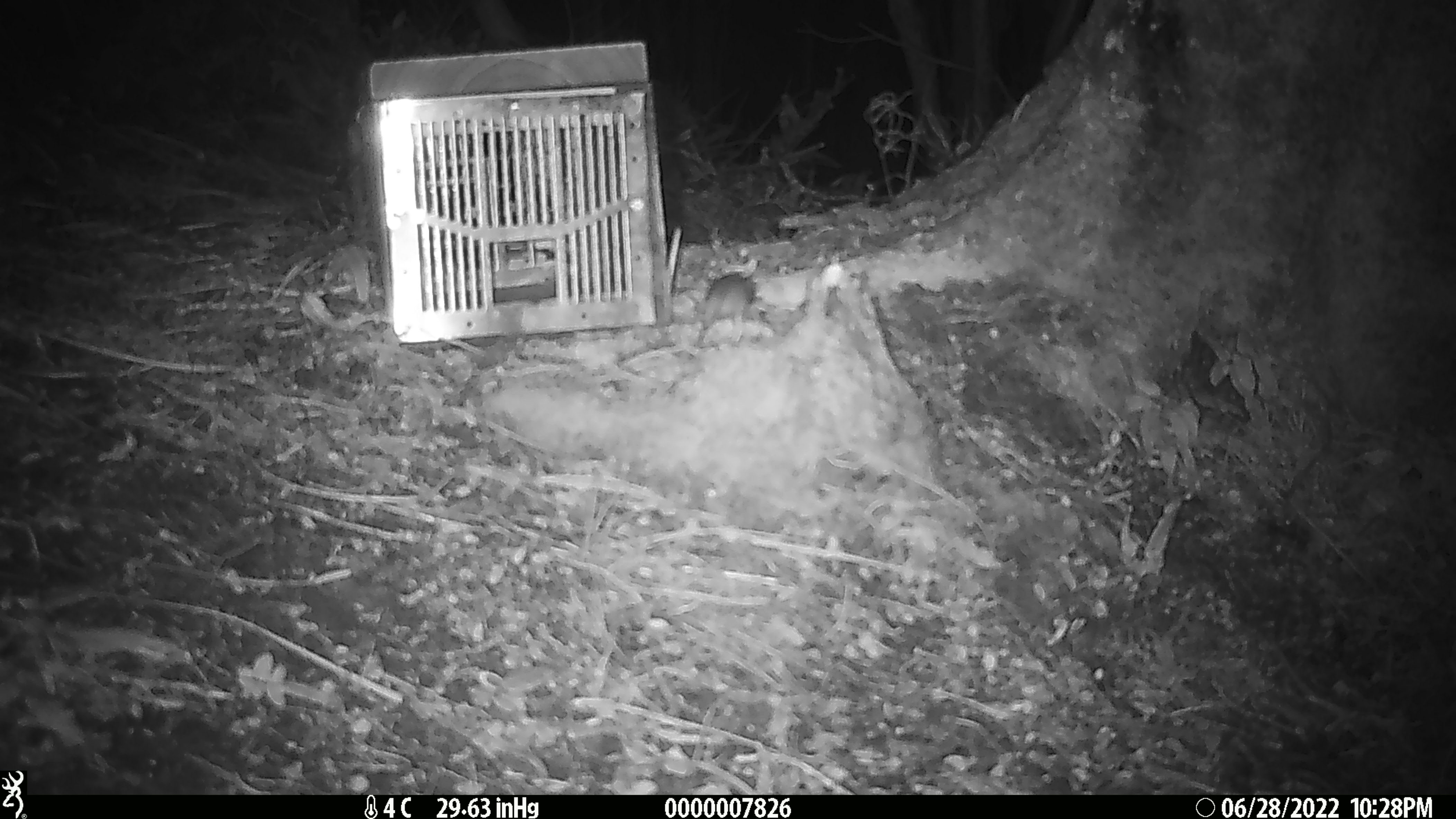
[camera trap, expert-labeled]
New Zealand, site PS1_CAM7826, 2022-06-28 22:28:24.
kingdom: Animalia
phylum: Chordata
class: Mammalia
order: Rodentia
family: Muridae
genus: Mus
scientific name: Mus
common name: mouse